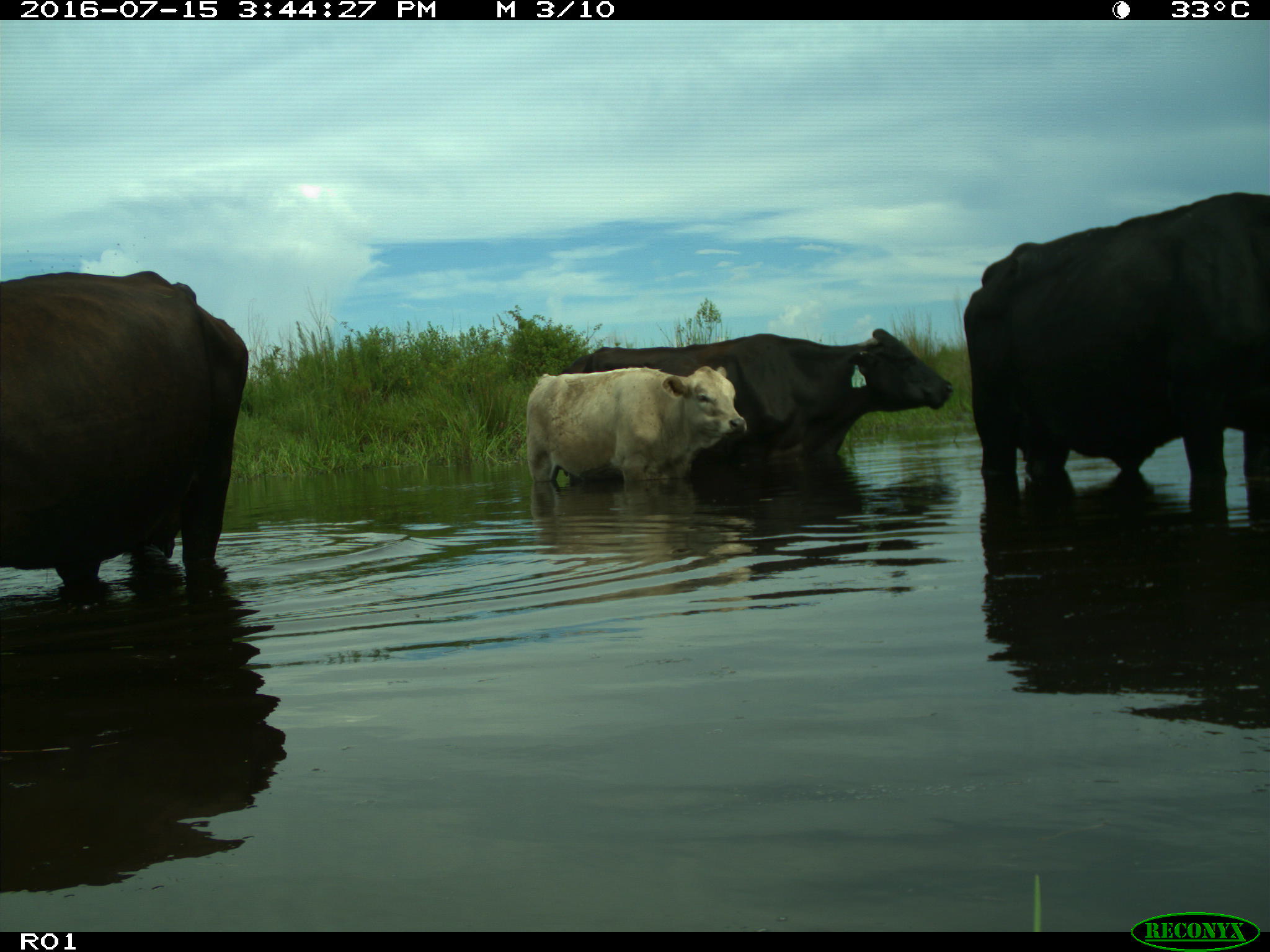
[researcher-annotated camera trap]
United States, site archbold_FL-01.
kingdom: Animalia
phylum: Chordata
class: Mammalia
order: Artiodactyla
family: Bovidae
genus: Bos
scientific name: Bos taurus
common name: domestic cow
Bos taurus (domestic cow).